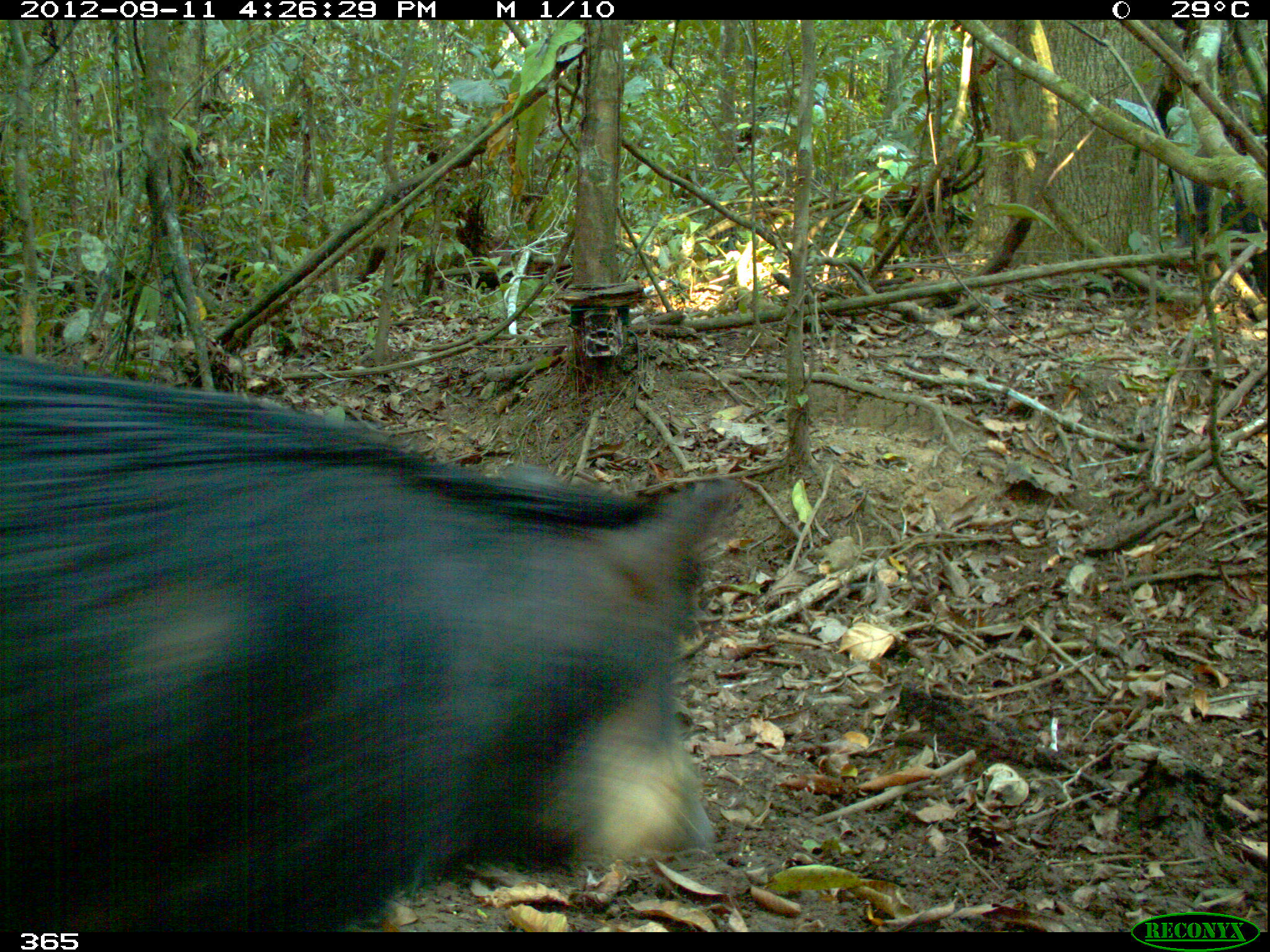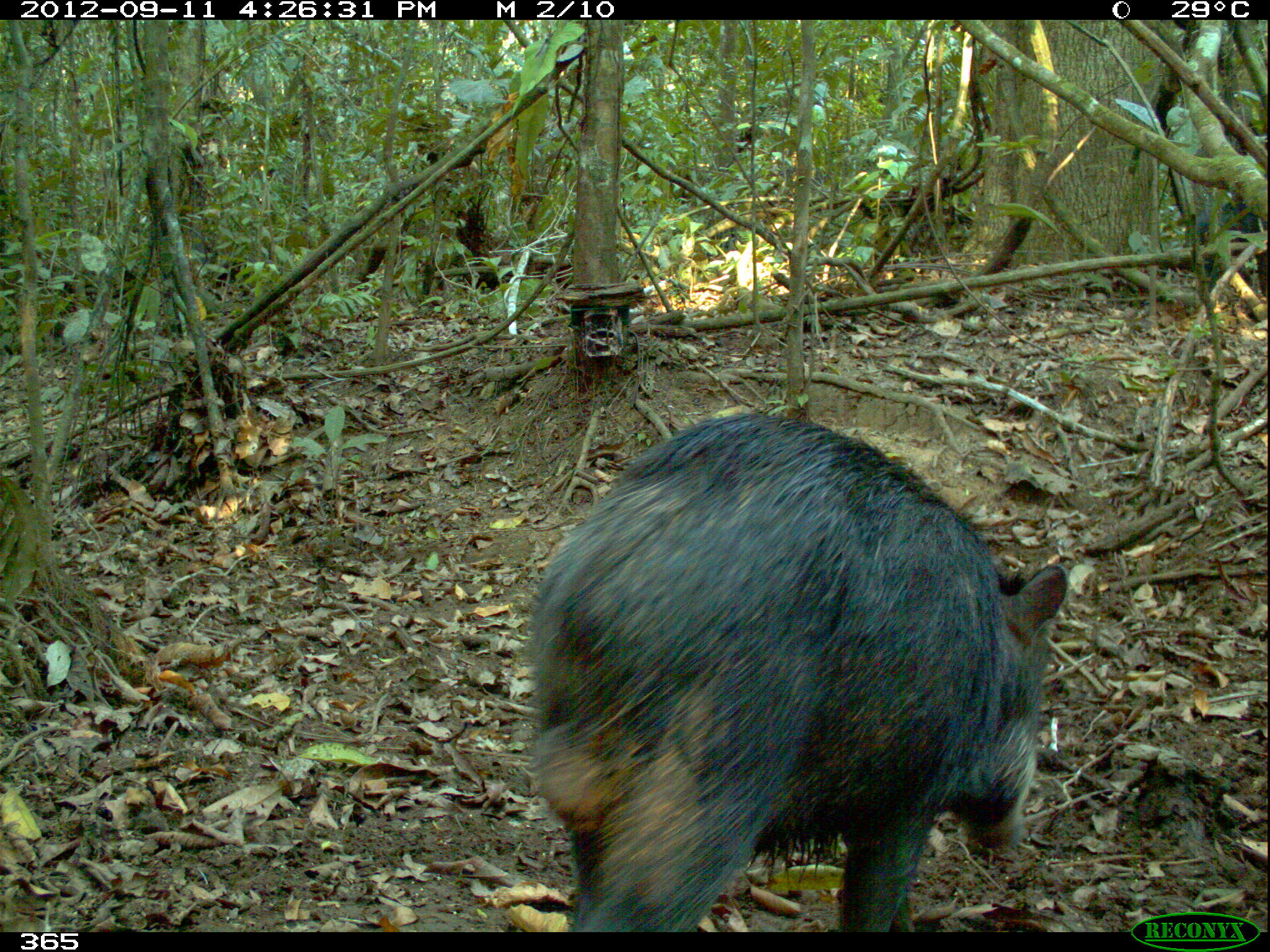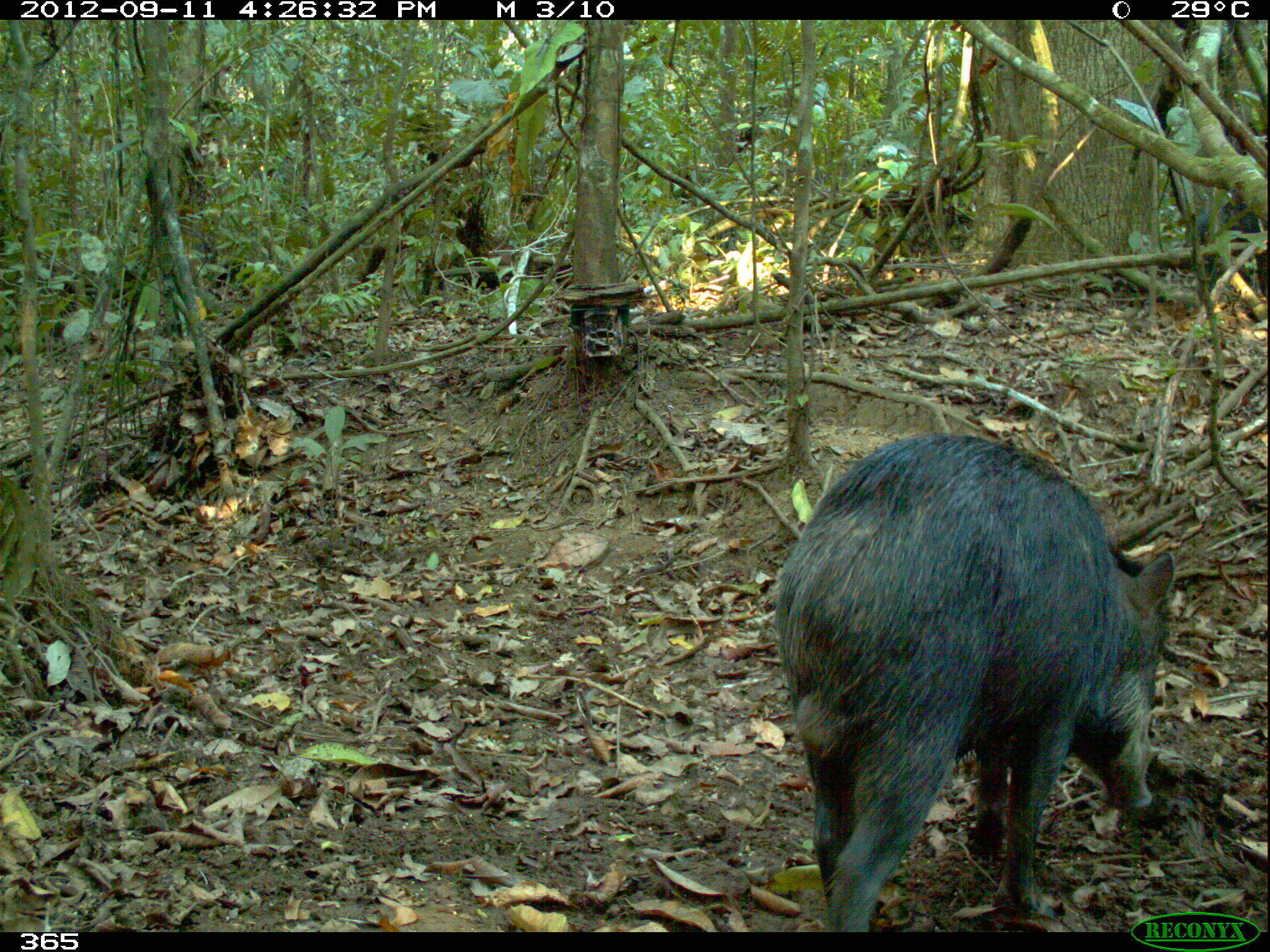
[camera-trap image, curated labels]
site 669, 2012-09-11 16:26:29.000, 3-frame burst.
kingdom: Animalia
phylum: Chordata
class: Mammalia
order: Artiodactyla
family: Tayassuidae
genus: Tayassu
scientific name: Tayassu pecari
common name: white-lipped peccary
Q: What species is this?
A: Tayassu pecari (white-lipped peccary).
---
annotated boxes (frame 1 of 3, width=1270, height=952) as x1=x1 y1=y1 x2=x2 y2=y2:
tayassu pecari: x1=0 y1=354 x2=738 y2=930; x1=1173 y1=175 x2=1267 y2=296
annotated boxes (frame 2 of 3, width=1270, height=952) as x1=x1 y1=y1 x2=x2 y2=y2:
tayassu pecari: x1=530 y1=411 x2=1066 y2=931; x1=1195 y1=199 x2=1267 y2=287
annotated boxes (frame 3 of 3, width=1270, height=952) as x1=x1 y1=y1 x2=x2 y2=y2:
tayassu pecari: x1=774 y1=431 x2=1174 y2=931; x1=1186 y1=200 x2=1267 y2=293